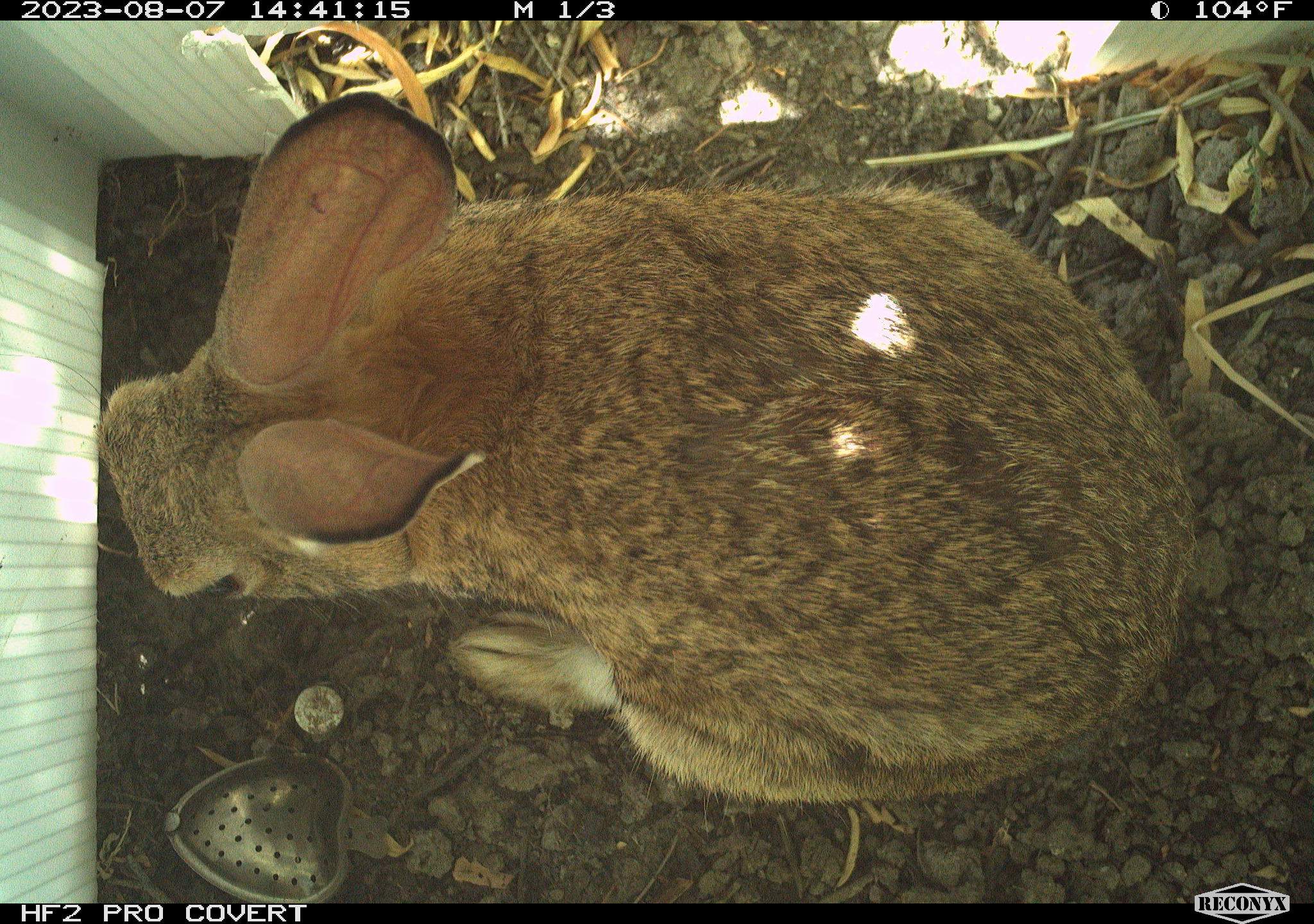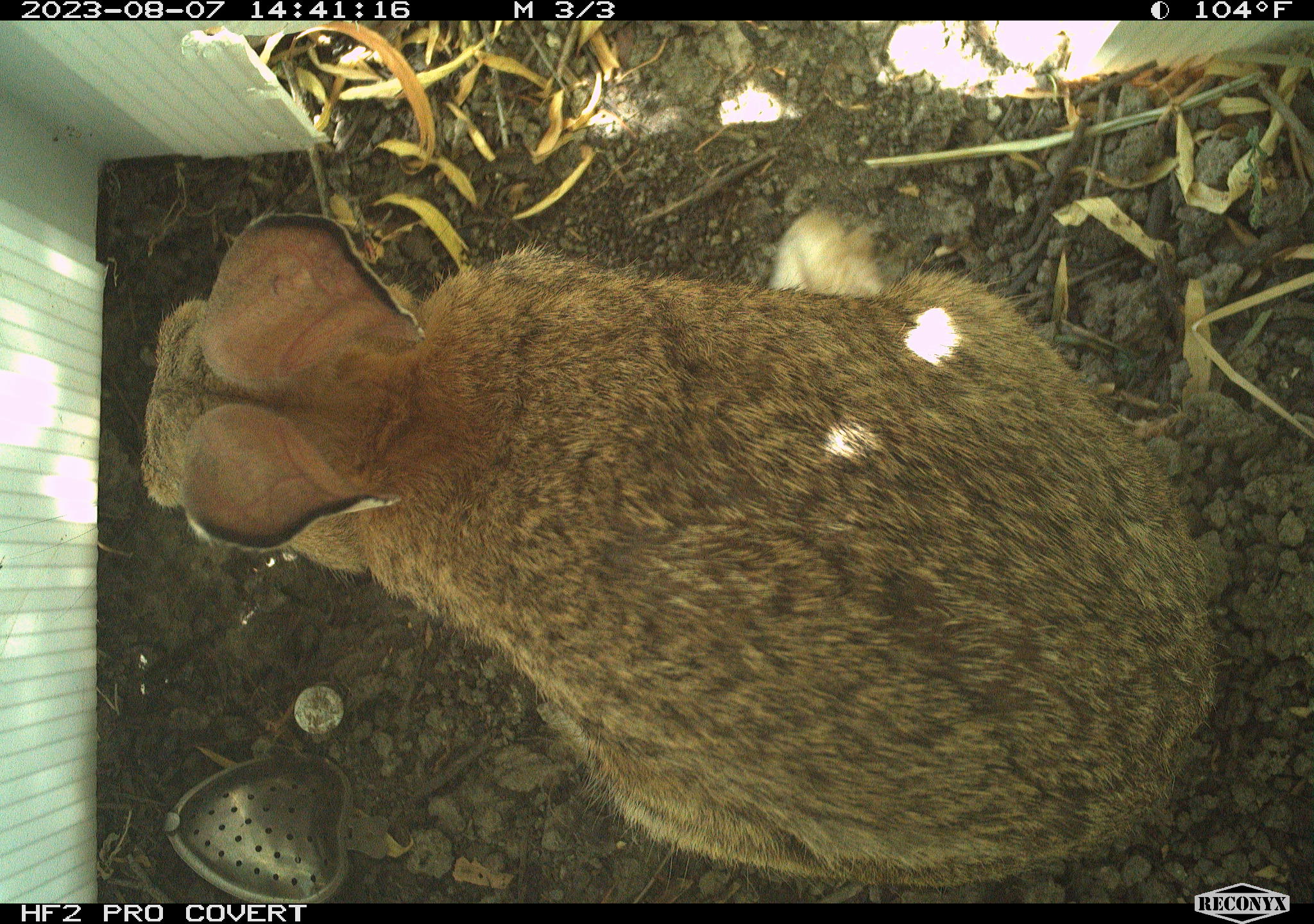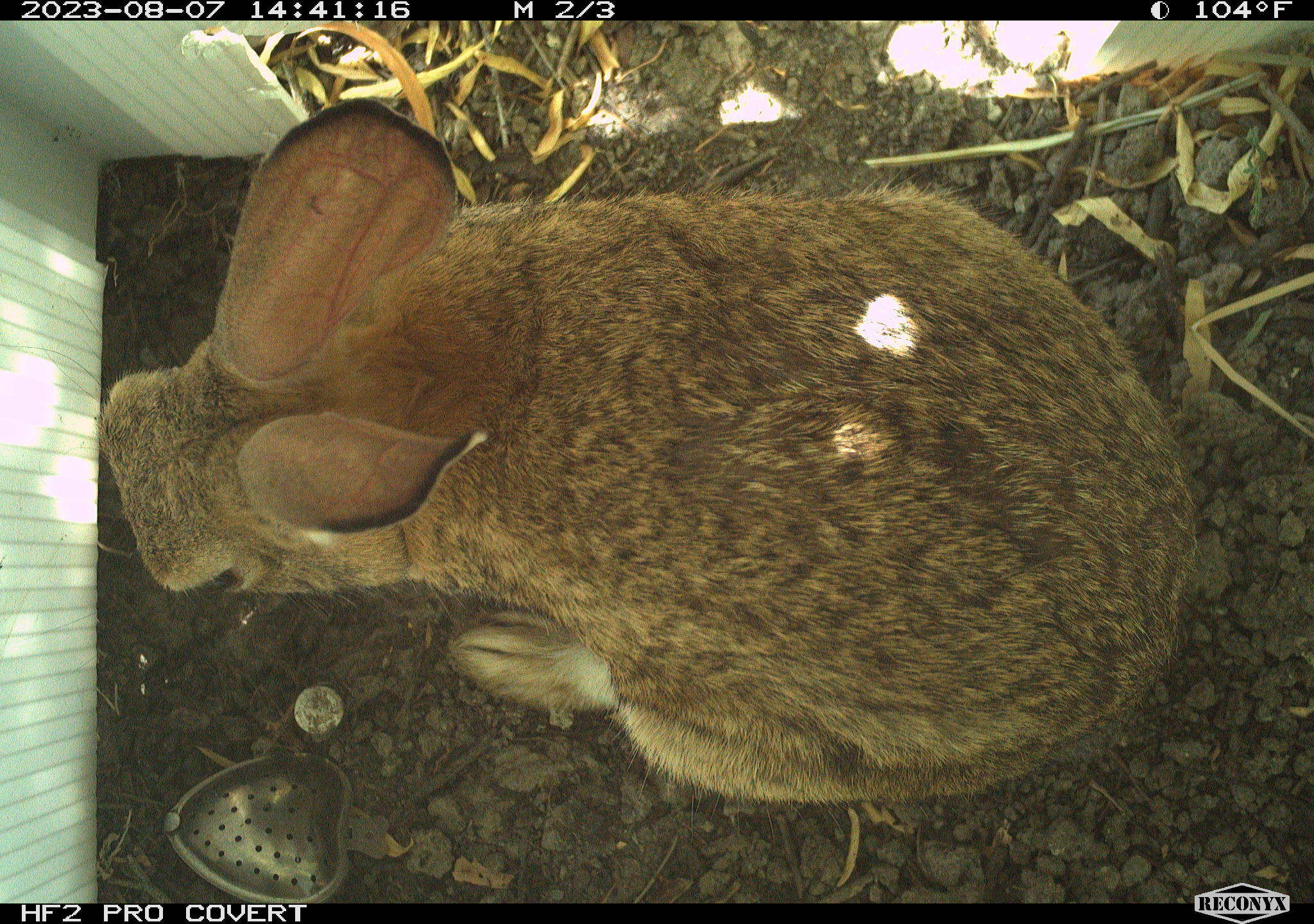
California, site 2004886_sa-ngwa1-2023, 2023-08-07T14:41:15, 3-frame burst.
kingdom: Animalia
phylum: Chordata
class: Mammalia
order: Lagomorpha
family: Leporidae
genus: Sylvilagus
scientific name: Sylvilagus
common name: cottontail rabbits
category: sylvilagus species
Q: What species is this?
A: Sylvilagus species (cottontail rabbits) (Sylvilagus).